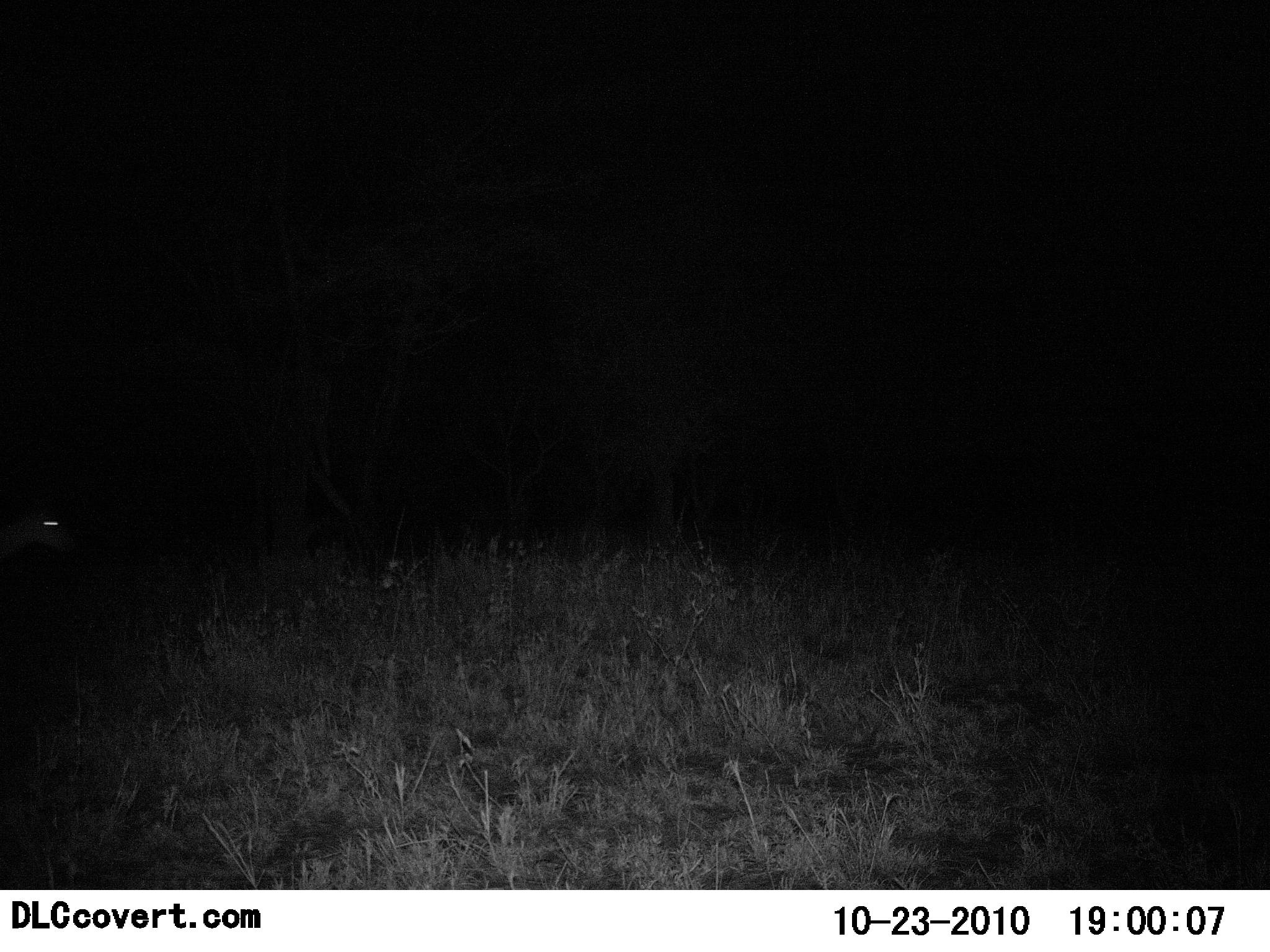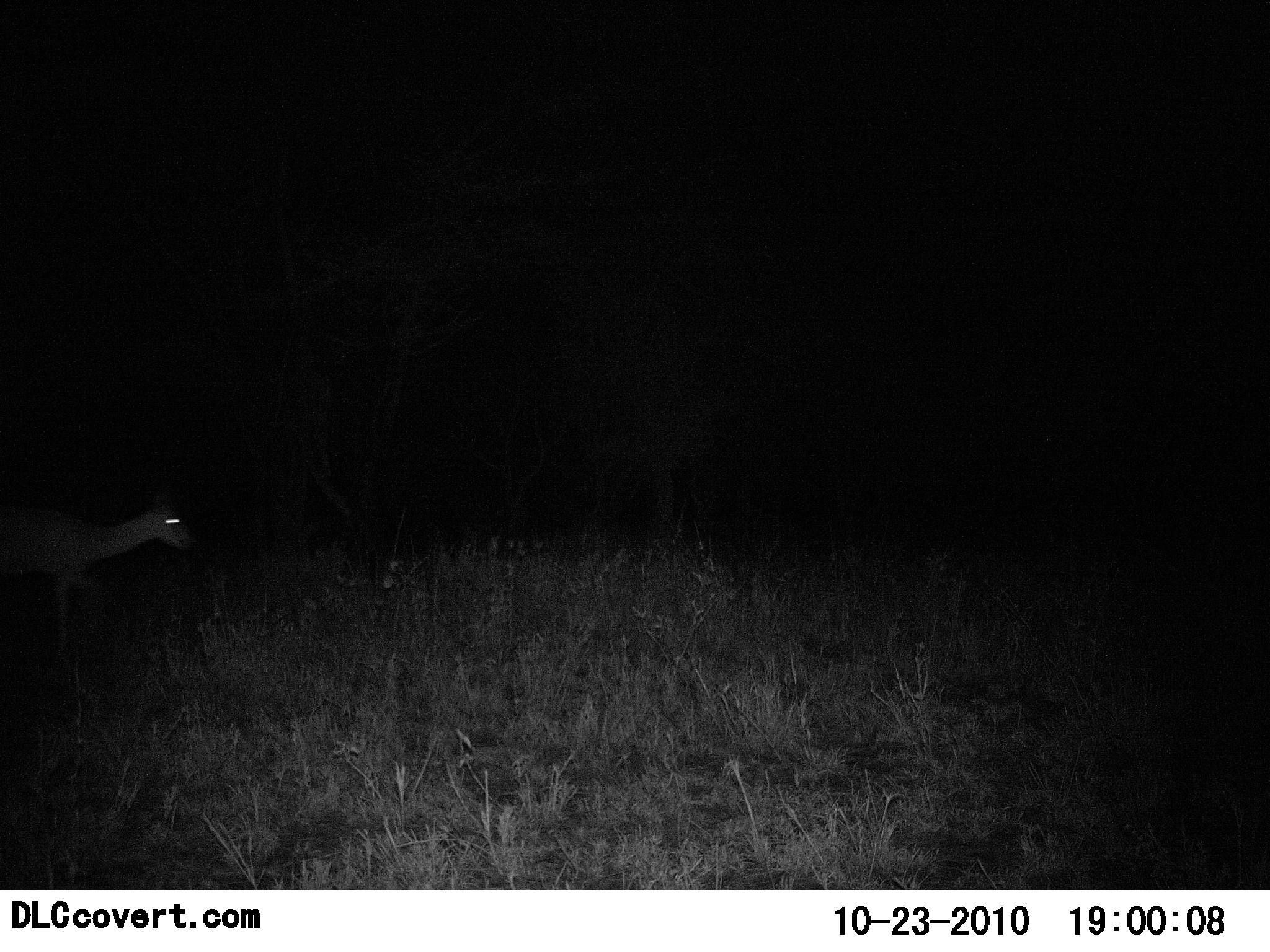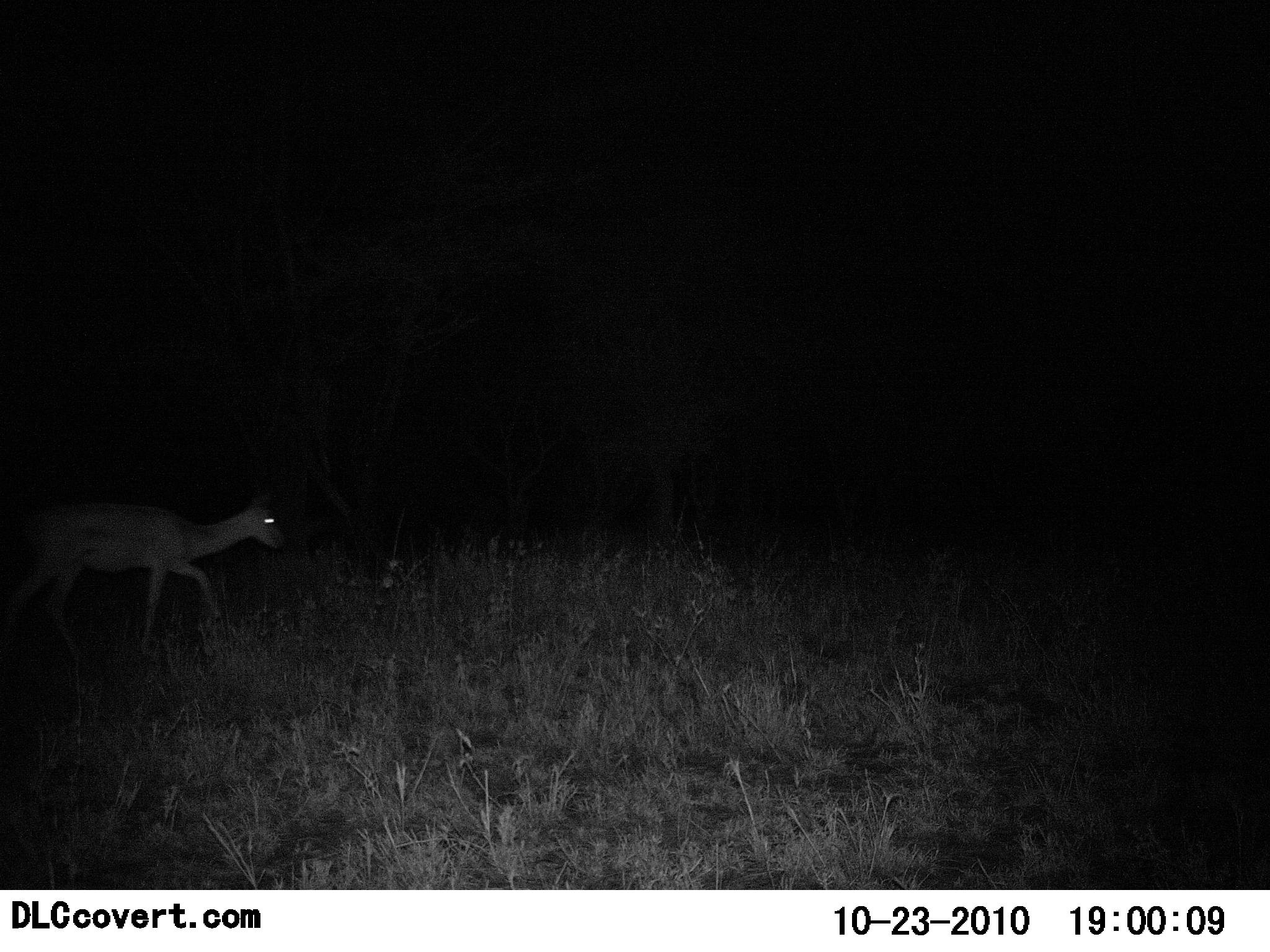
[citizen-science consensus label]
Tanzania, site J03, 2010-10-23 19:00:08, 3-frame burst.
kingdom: Animalia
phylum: Chordata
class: Mammalia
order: Artiodactyla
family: Bovidae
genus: Eudorcas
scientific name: Eudorcas thomsonii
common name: thomson's gazelle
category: gazellethomsons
Gazellethomsons (thomson's gazelle) (Eudorcas thomsonii), count 1. Behavior (volunteer vote fractions): standing 0%, resting 0%, moving 100%, interacting 0%. Young present (vote fraction): 0%. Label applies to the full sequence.